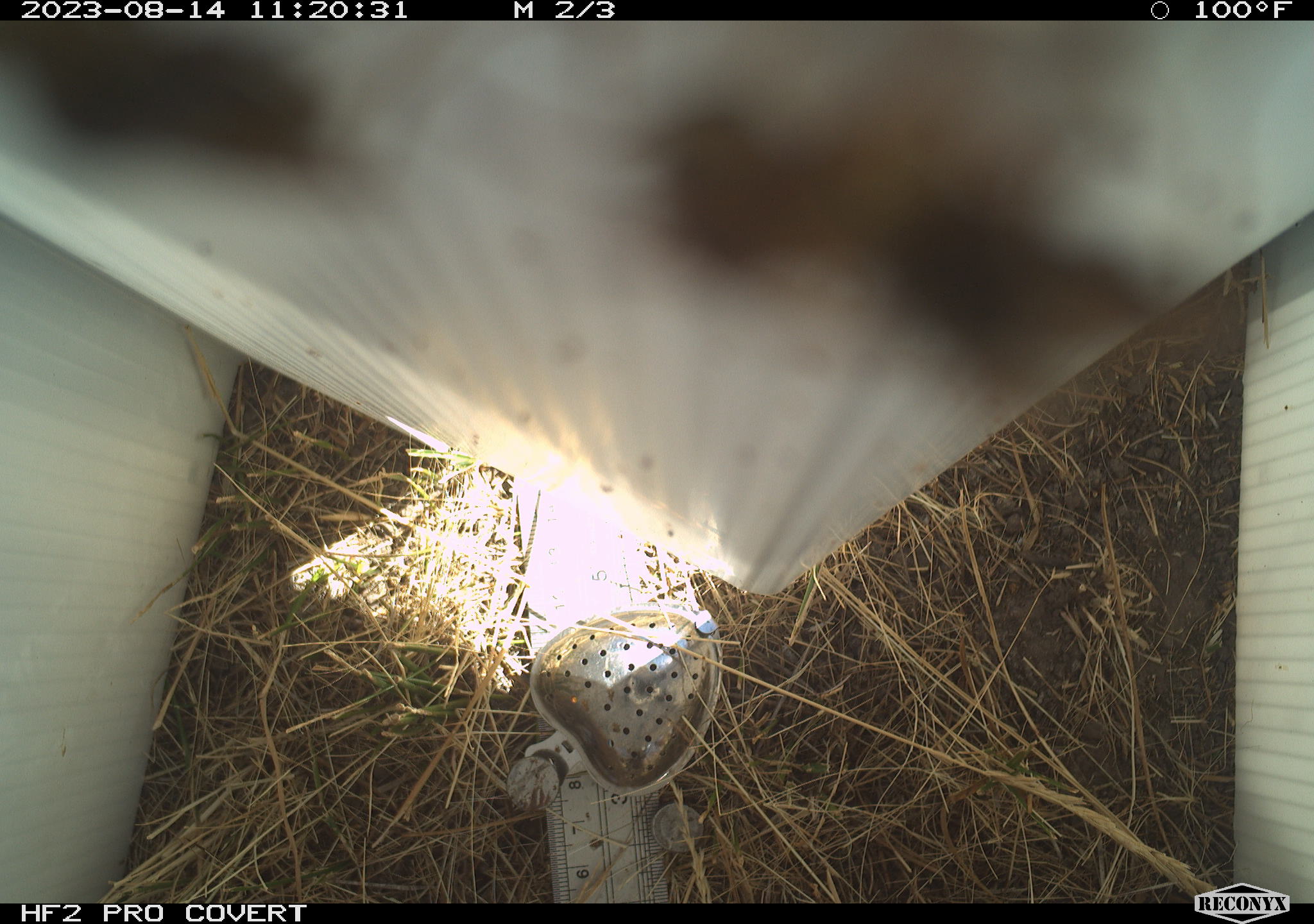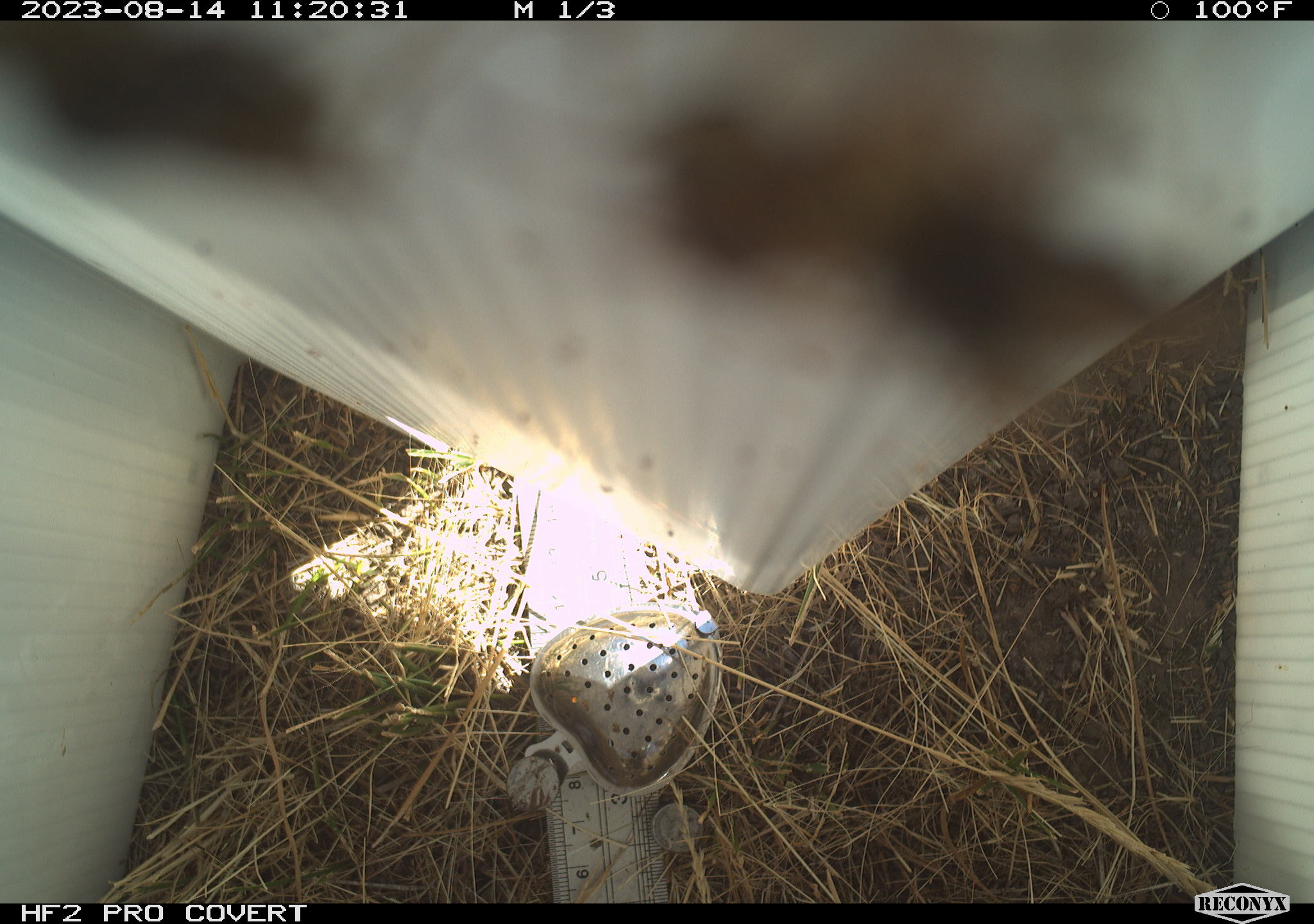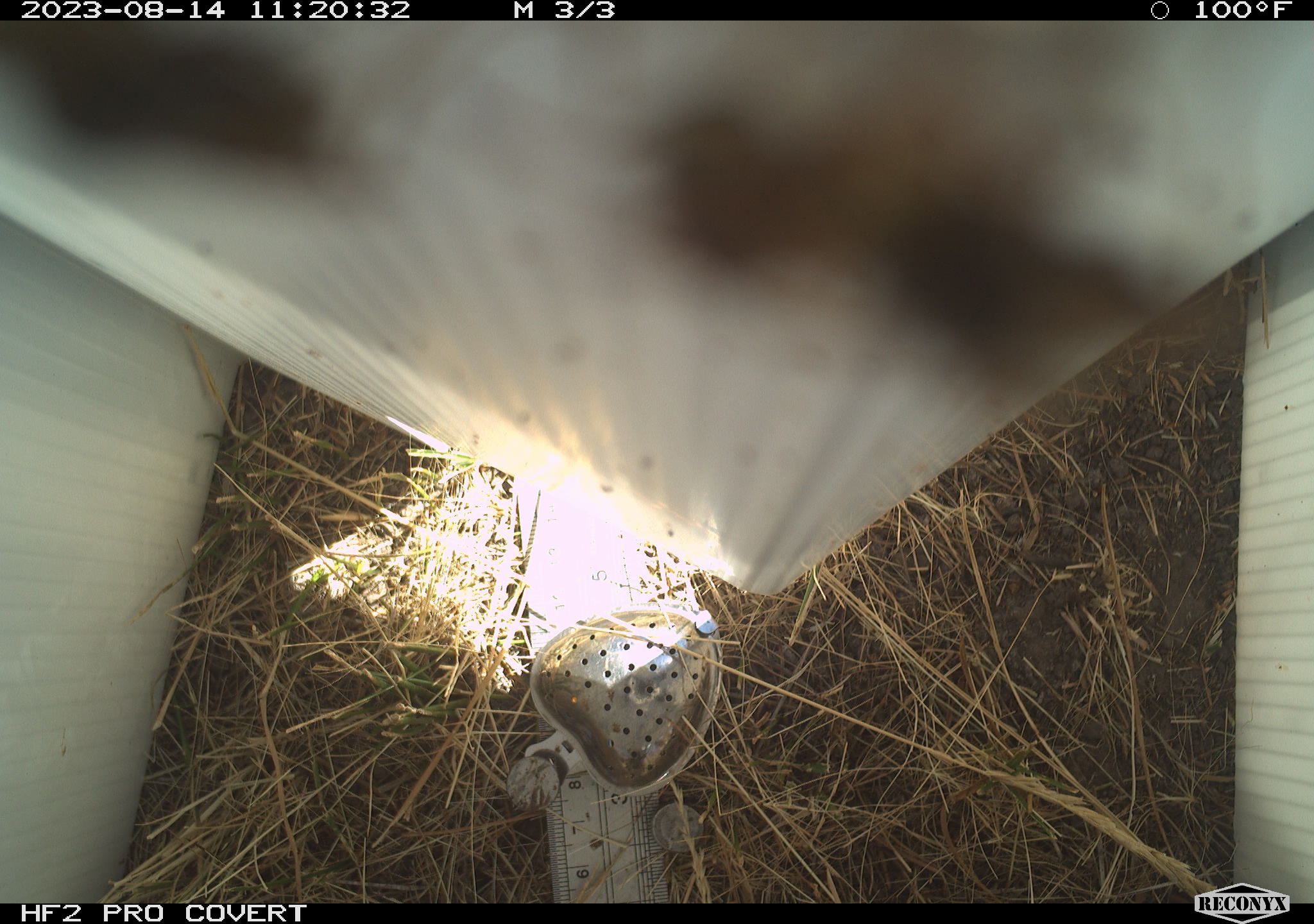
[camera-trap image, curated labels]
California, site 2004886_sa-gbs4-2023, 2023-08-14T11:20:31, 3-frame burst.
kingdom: Animalia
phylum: Arthropoda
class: Insecta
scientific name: Insecta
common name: insect